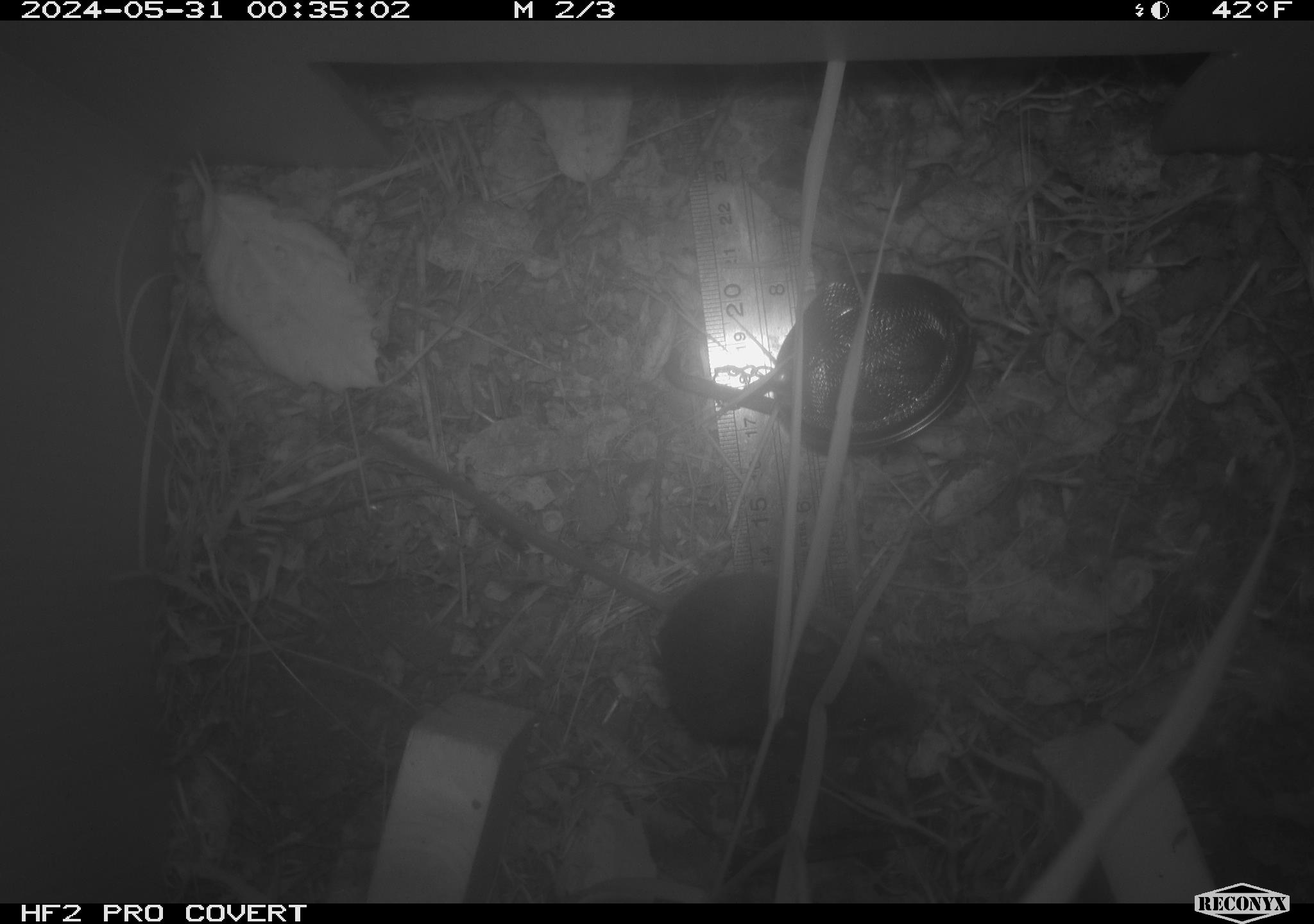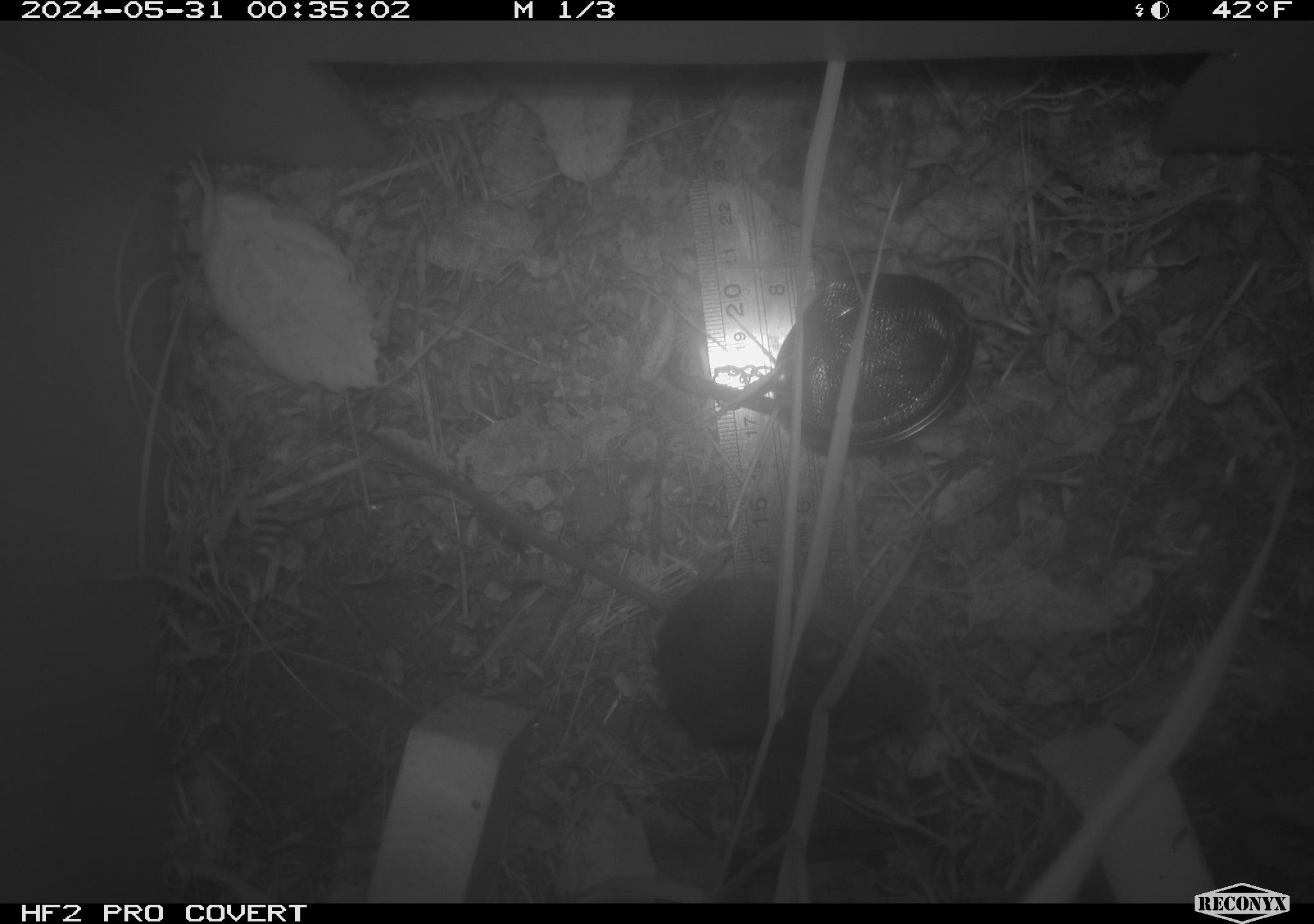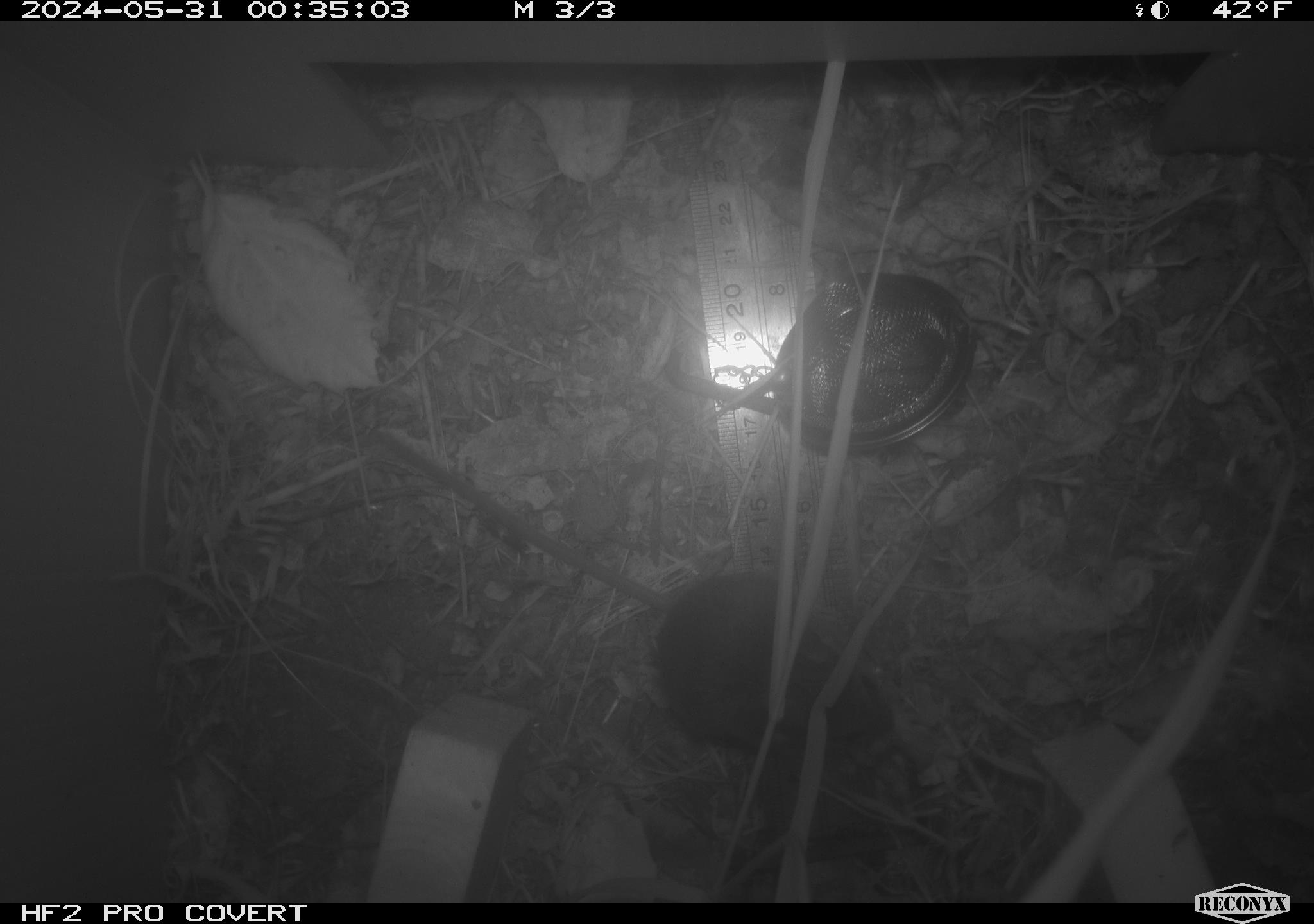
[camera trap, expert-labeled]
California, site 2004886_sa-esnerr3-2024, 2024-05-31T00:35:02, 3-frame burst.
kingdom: Animalia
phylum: Chordata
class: Mammalia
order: Rodentia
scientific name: Rodentia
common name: rodent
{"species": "rodent (Rodentia)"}